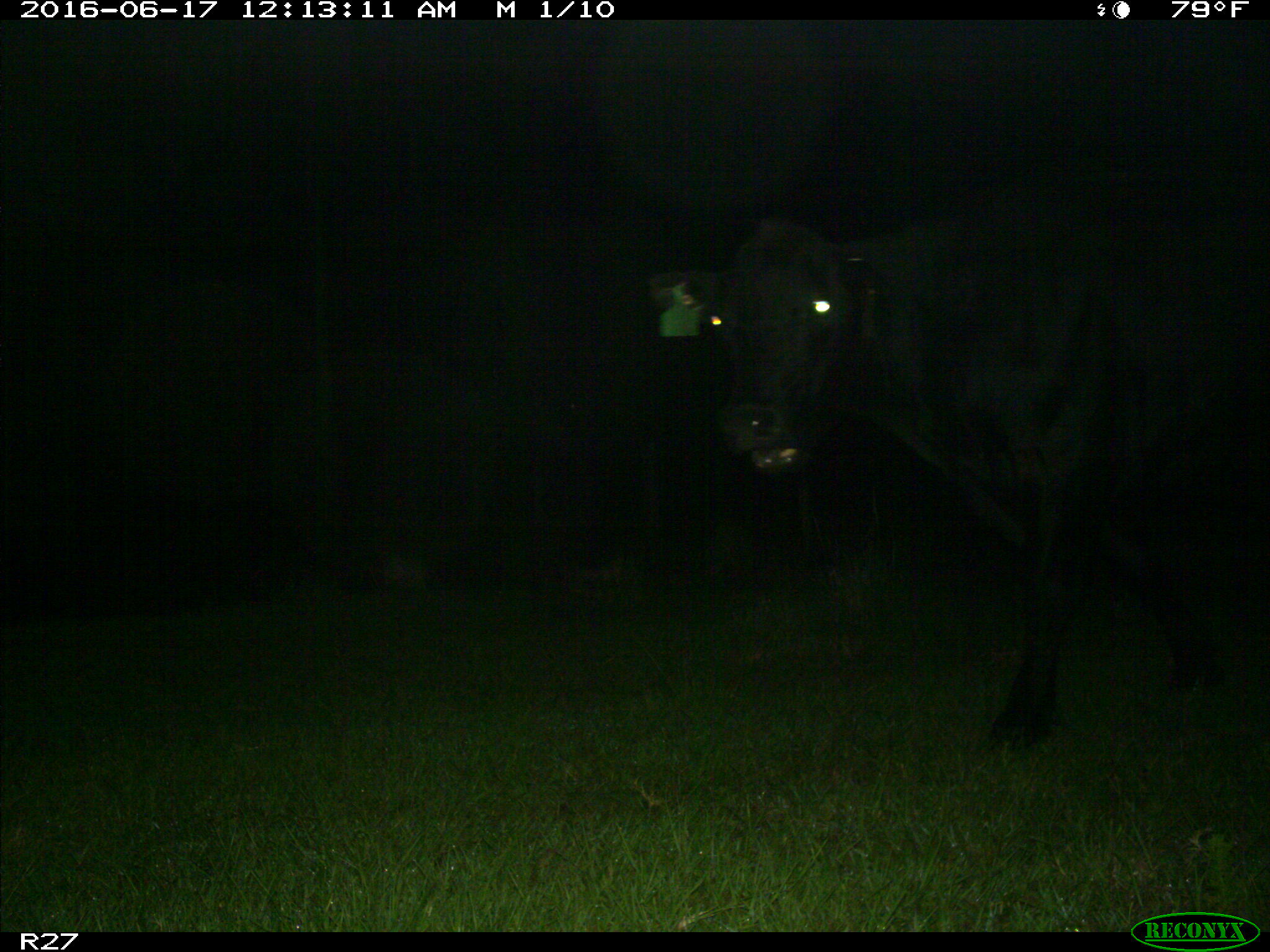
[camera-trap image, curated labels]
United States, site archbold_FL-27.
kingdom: Animalia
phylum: Chordata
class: Mammalia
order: Artiodactyla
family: Bovidae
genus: Bos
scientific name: Bos taurus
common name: domestic cow